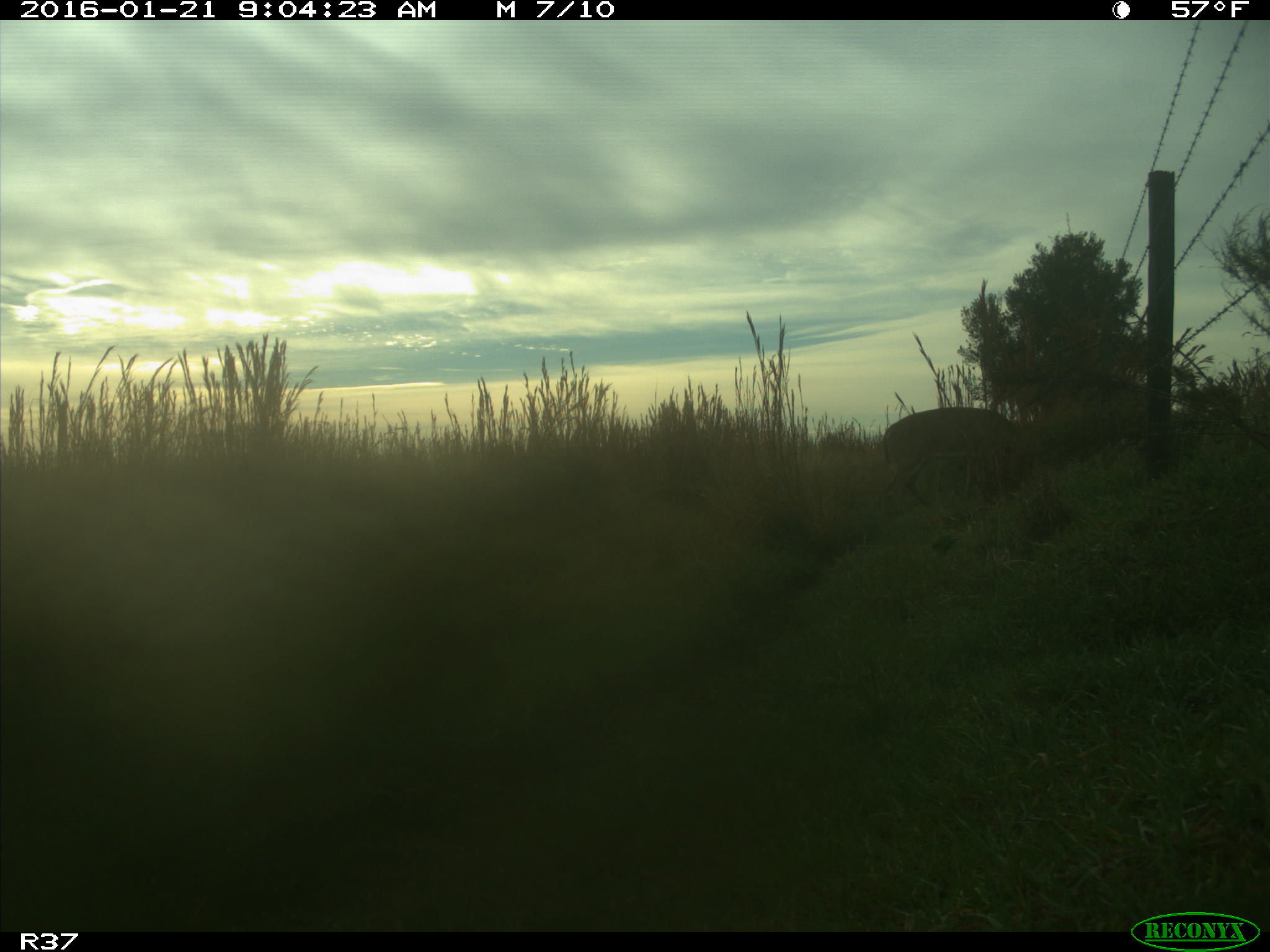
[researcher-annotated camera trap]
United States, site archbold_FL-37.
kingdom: Animalia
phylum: Chordata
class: Mammalia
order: Artiodactyla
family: Cervidae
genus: Odocoileus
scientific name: Odocoileus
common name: deer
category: unidentified deer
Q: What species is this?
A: Unidentified deer (deer) (Odocoileus).